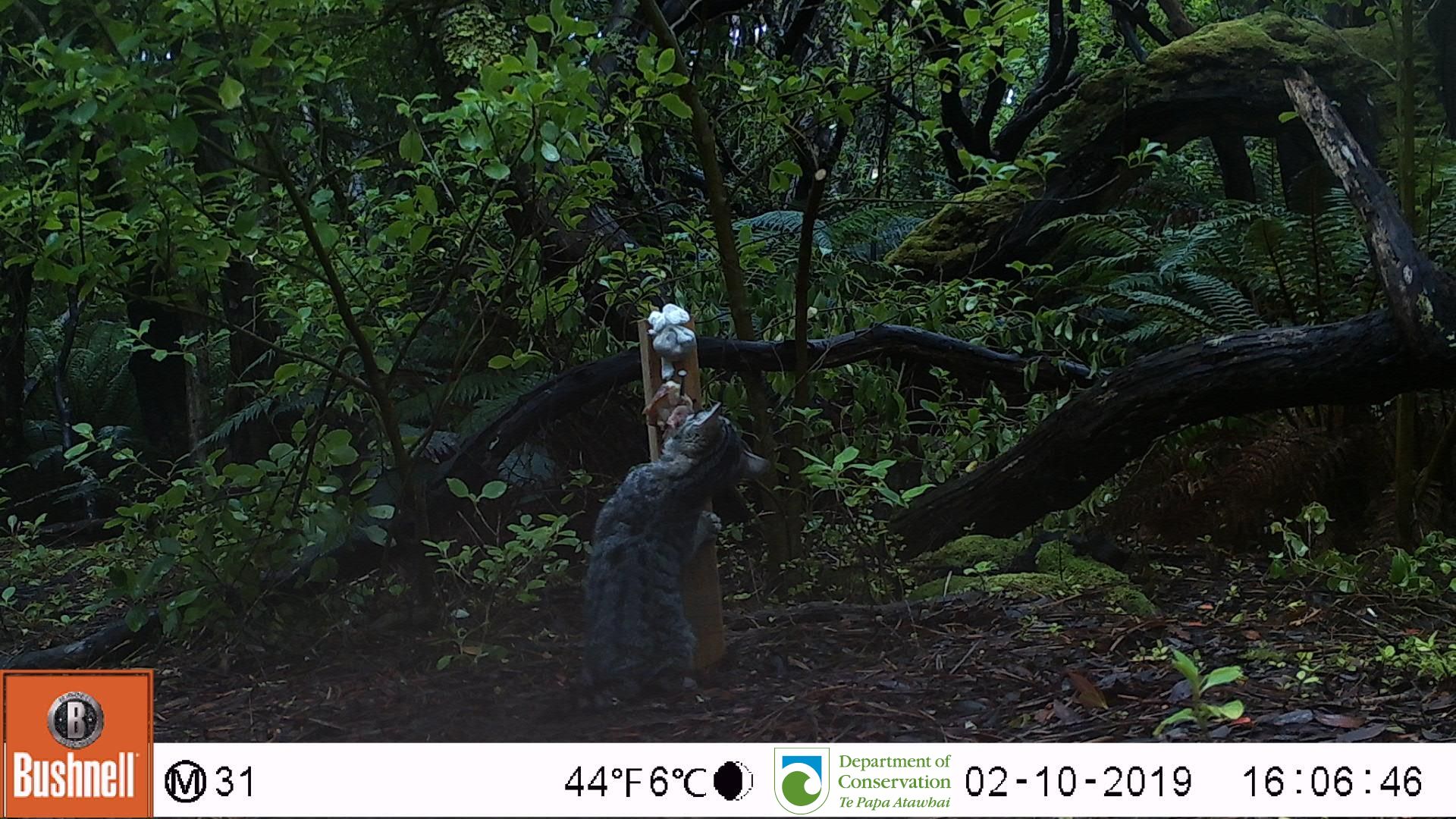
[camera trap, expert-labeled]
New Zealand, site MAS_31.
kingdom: Animalia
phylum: Chordata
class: Mammalia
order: Carnivora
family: Felidae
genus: Felis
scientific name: Felis catus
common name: domestic cat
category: cat